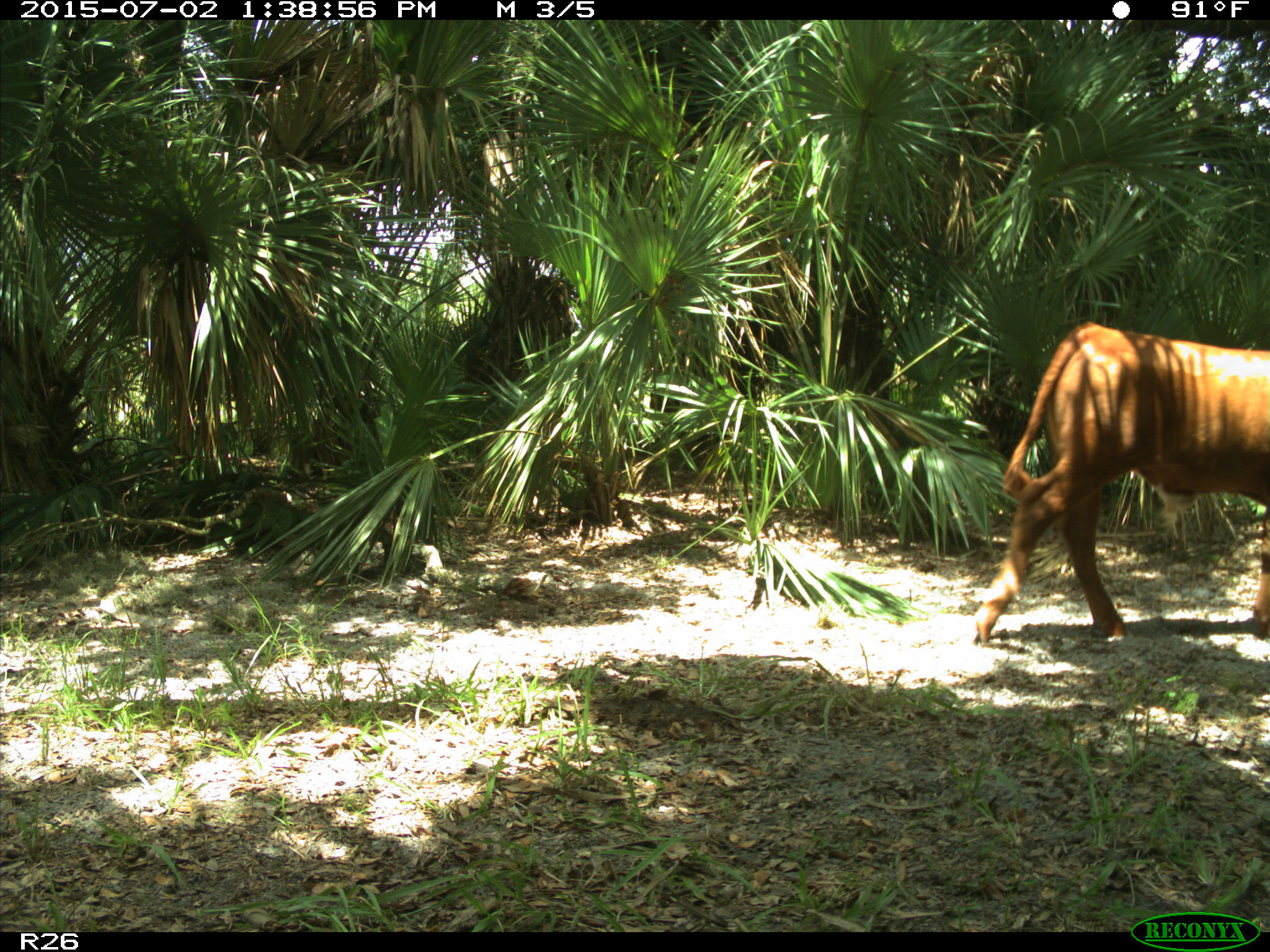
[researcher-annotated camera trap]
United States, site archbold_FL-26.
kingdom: Animalia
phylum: Chordata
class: Mammalia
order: Artiodactyla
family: Bovidae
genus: Bos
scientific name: Bos taurus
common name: domestic cow